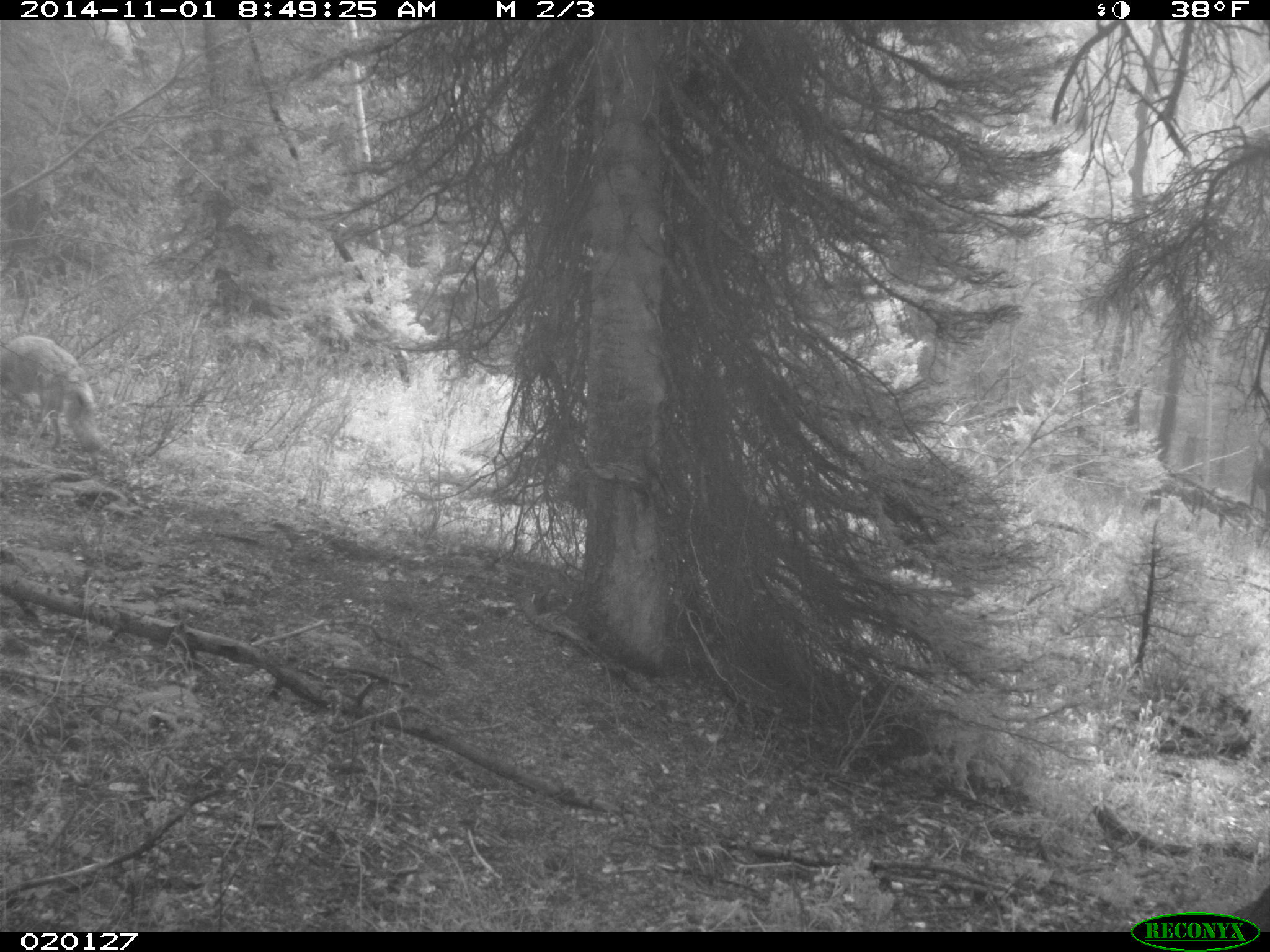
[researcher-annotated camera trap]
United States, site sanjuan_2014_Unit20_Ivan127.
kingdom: Animalia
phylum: Chordata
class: Mammalia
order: Carnivora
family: Canidae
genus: Canis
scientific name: Canis latrans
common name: coyote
Canis latrans (coyote).